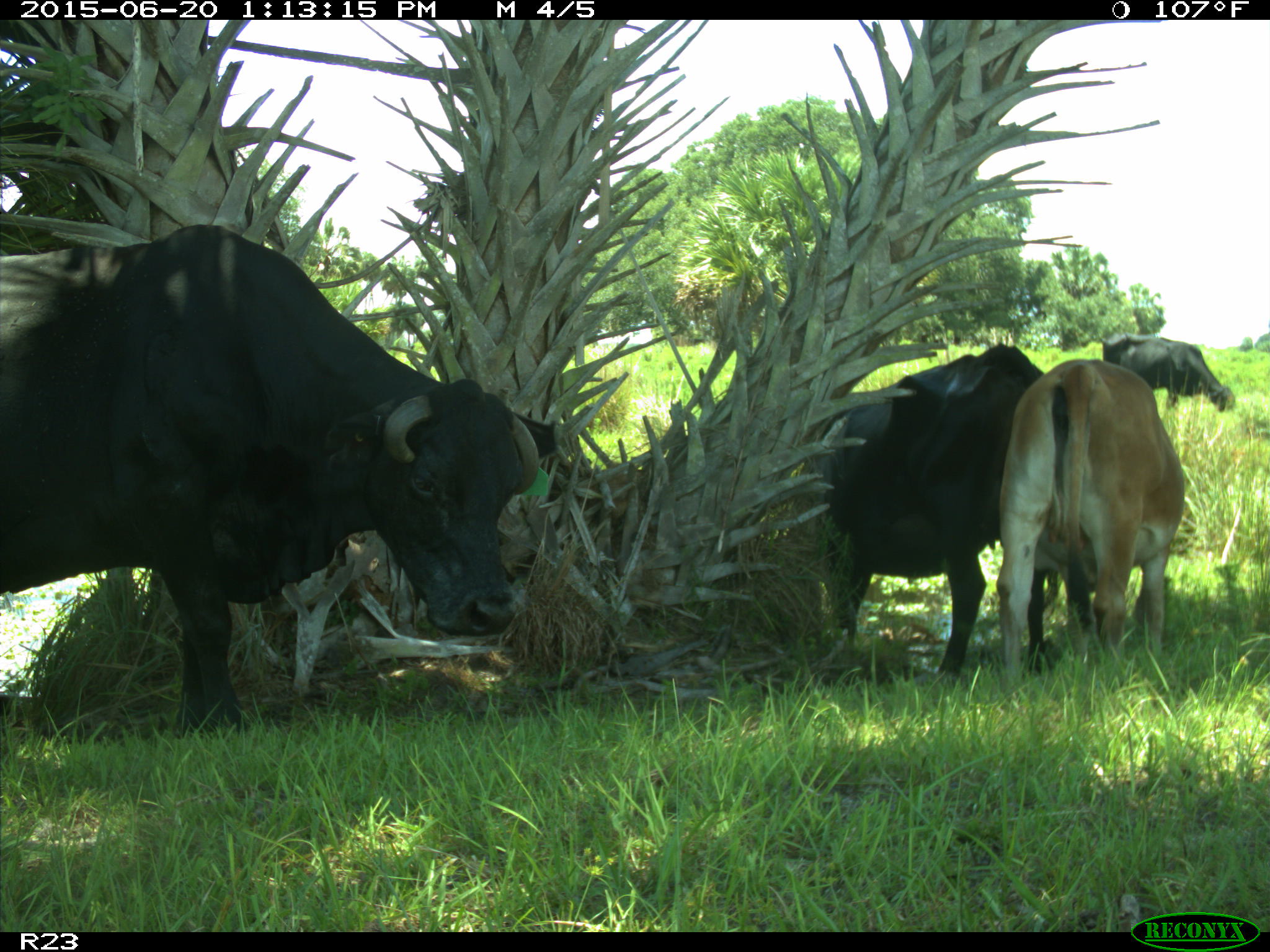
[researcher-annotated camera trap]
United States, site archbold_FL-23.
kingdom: Animalia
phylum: Chordata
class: Mammalia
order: Artiodactyla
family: Bovidae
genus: Bos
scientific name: Bos taurus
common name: domestic cow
Bos taurus (domestic cow).